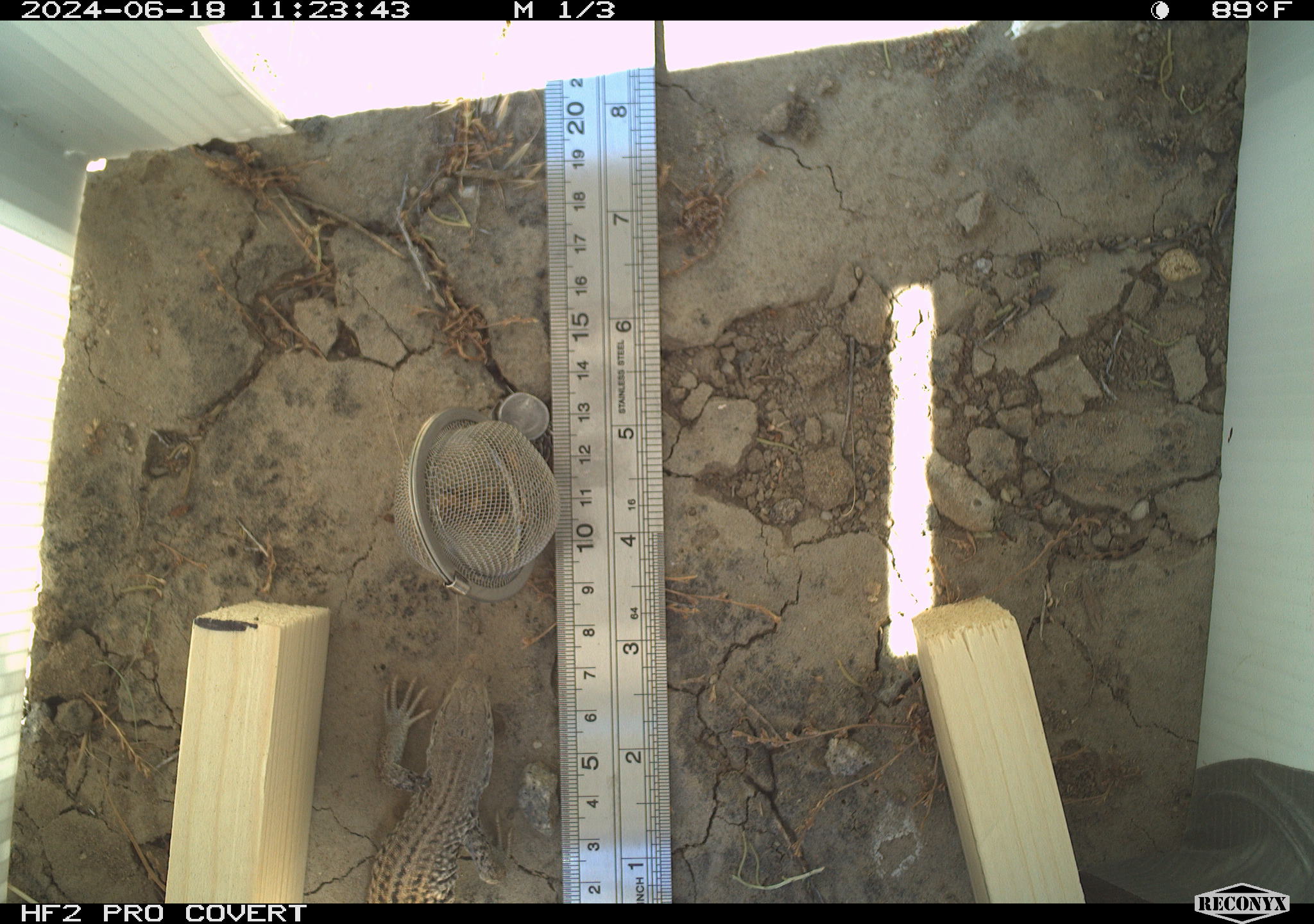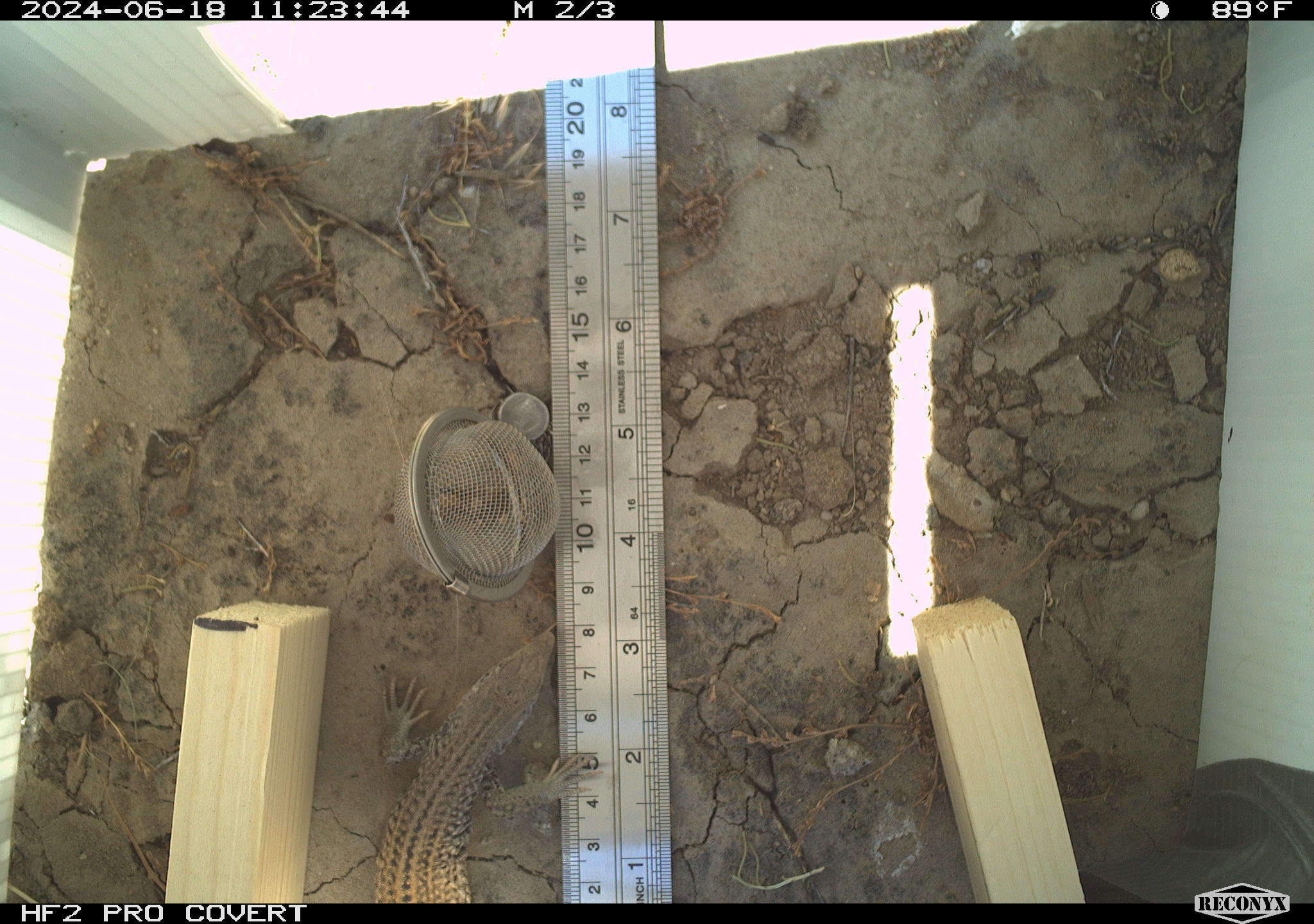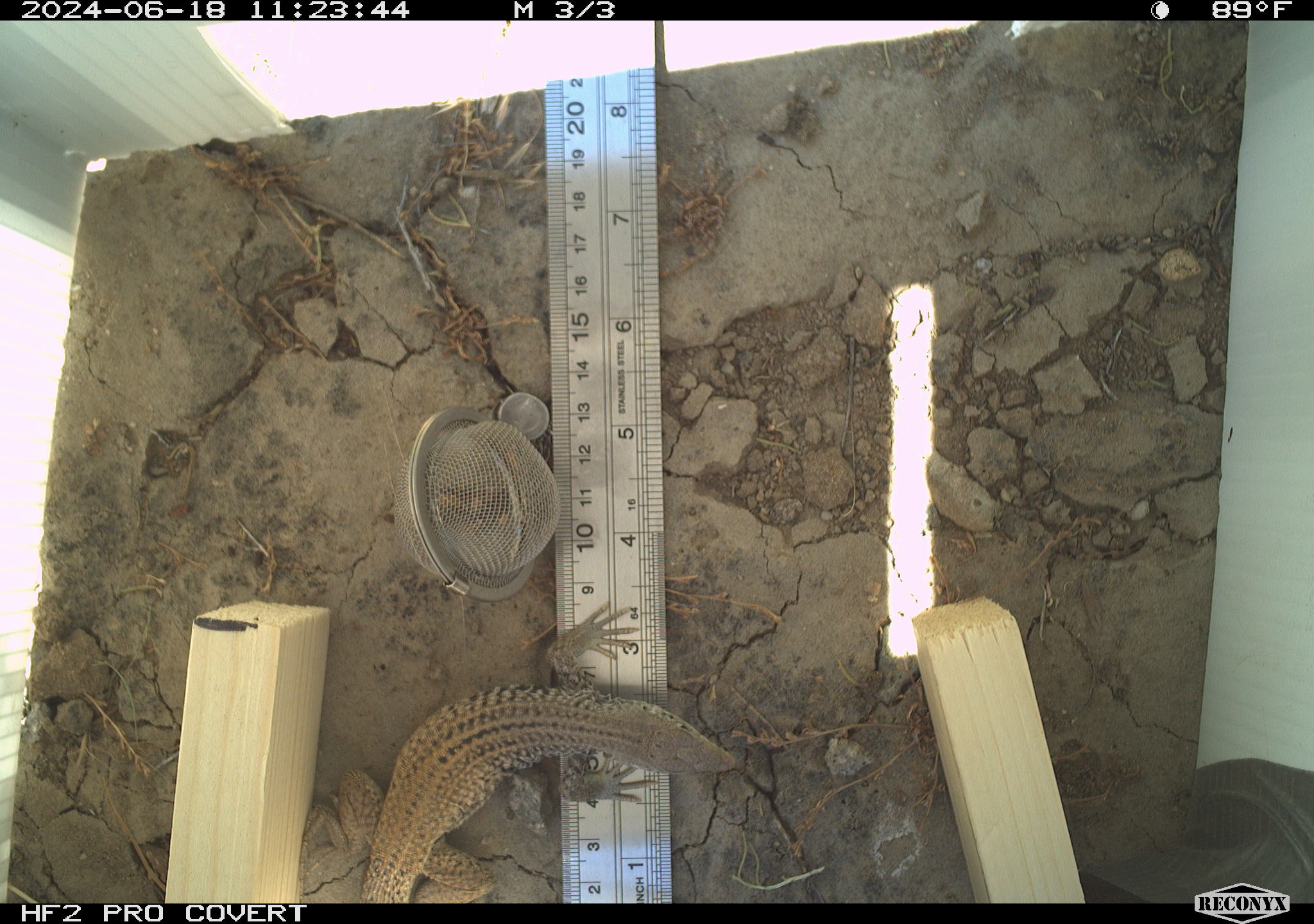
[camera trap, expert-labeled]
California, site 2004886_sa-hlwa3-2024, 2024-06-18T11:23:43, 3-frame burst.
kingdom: Animalia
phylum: Chordata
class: Reptilia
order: Squamata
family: Teiidae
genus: Aspidoscelis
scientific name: Aspidoscelis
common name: whiptail lizards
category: aspidoscelis species